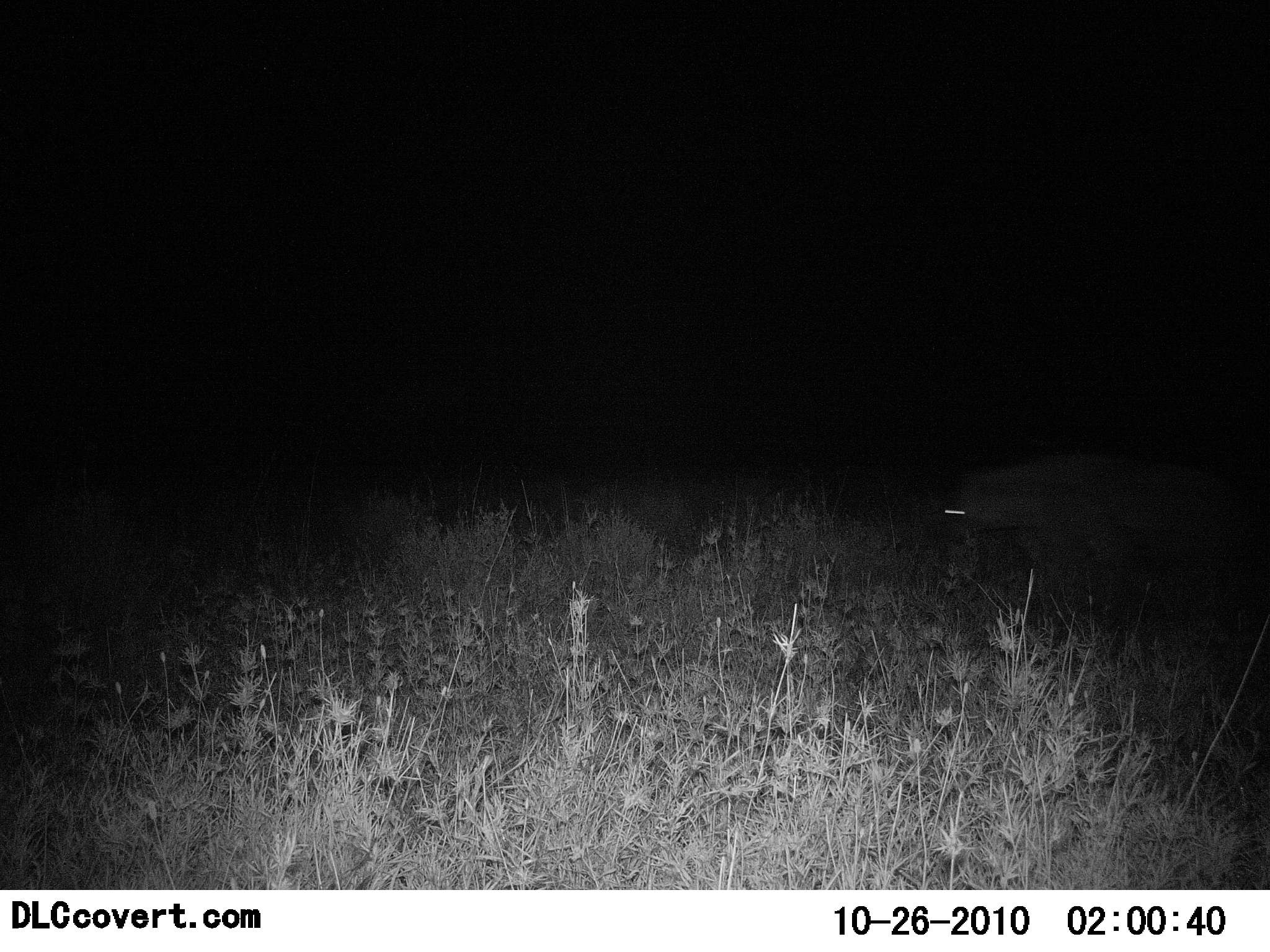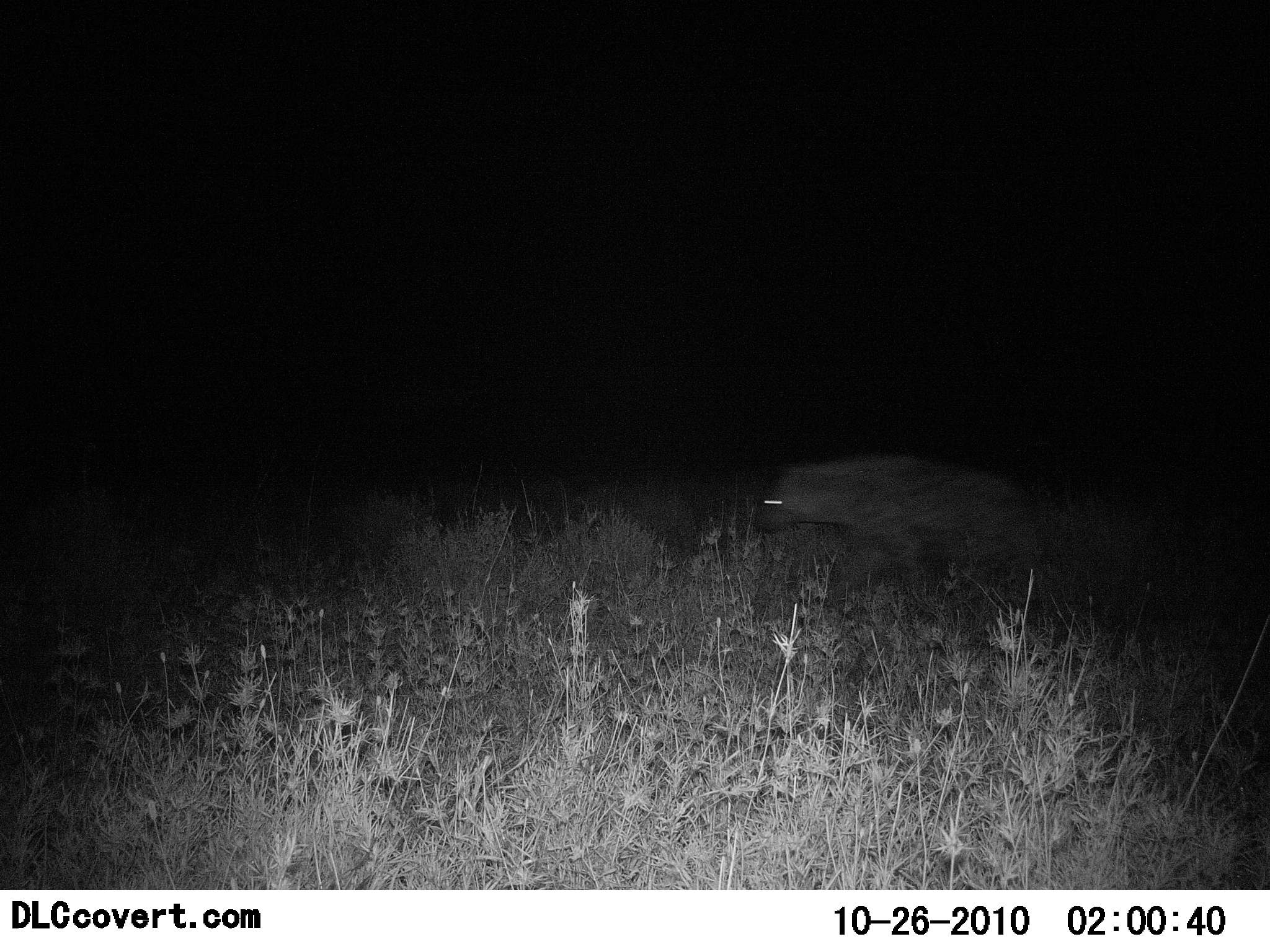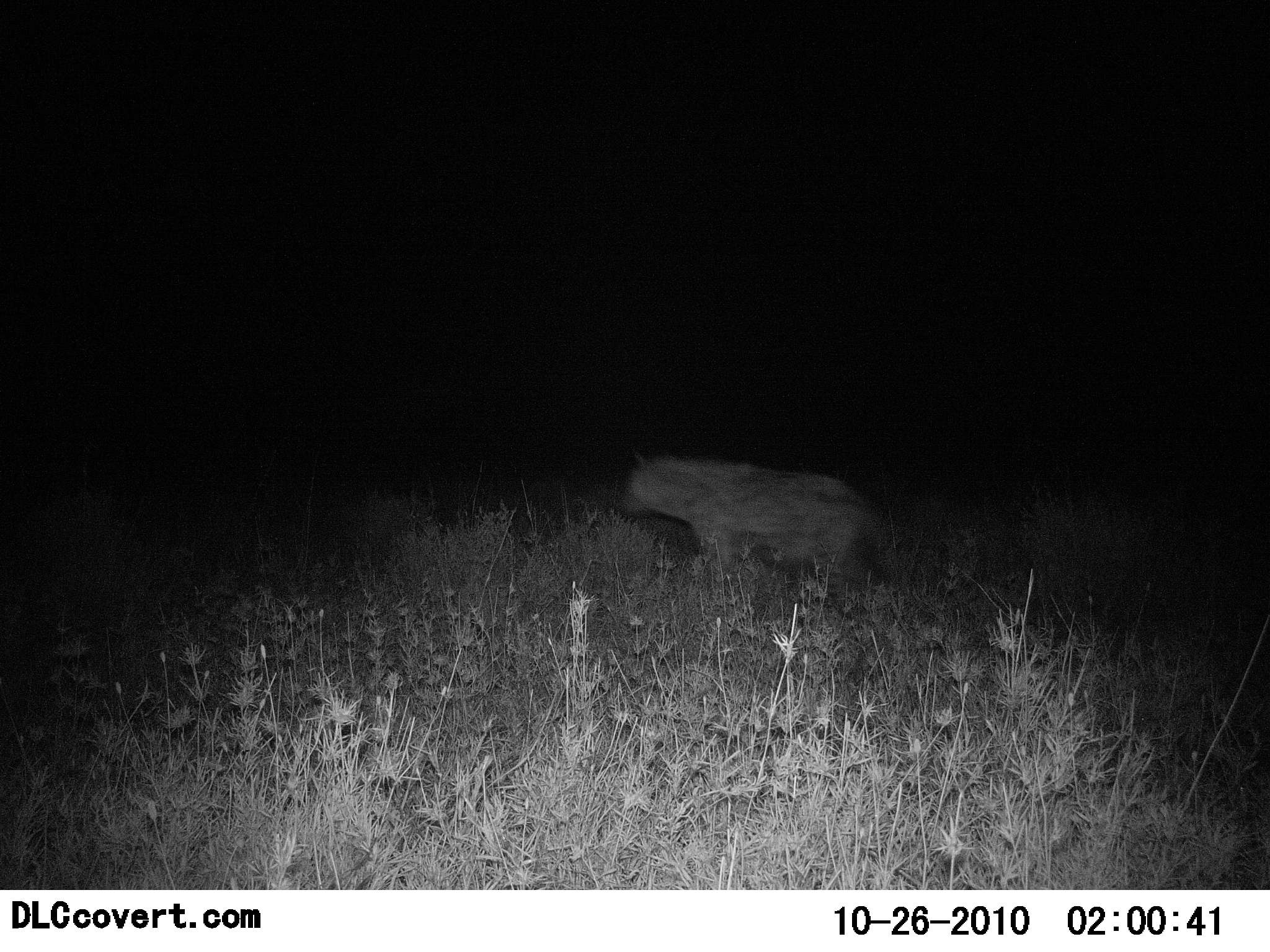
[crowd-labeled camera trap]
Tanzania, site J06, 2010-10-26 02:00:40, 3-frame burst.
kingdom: Animalia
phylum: Chordata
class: Mammalia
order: Carnivora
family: Hyaenidae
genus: Crocuta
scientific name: Crocuta crocuta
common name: spotted hyena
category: hyenaspotted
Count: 1.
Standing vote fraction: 0%.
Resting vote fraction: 0%.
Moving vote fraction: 100%.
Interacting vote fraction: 0%.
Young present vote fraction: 0%.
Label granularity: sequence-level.